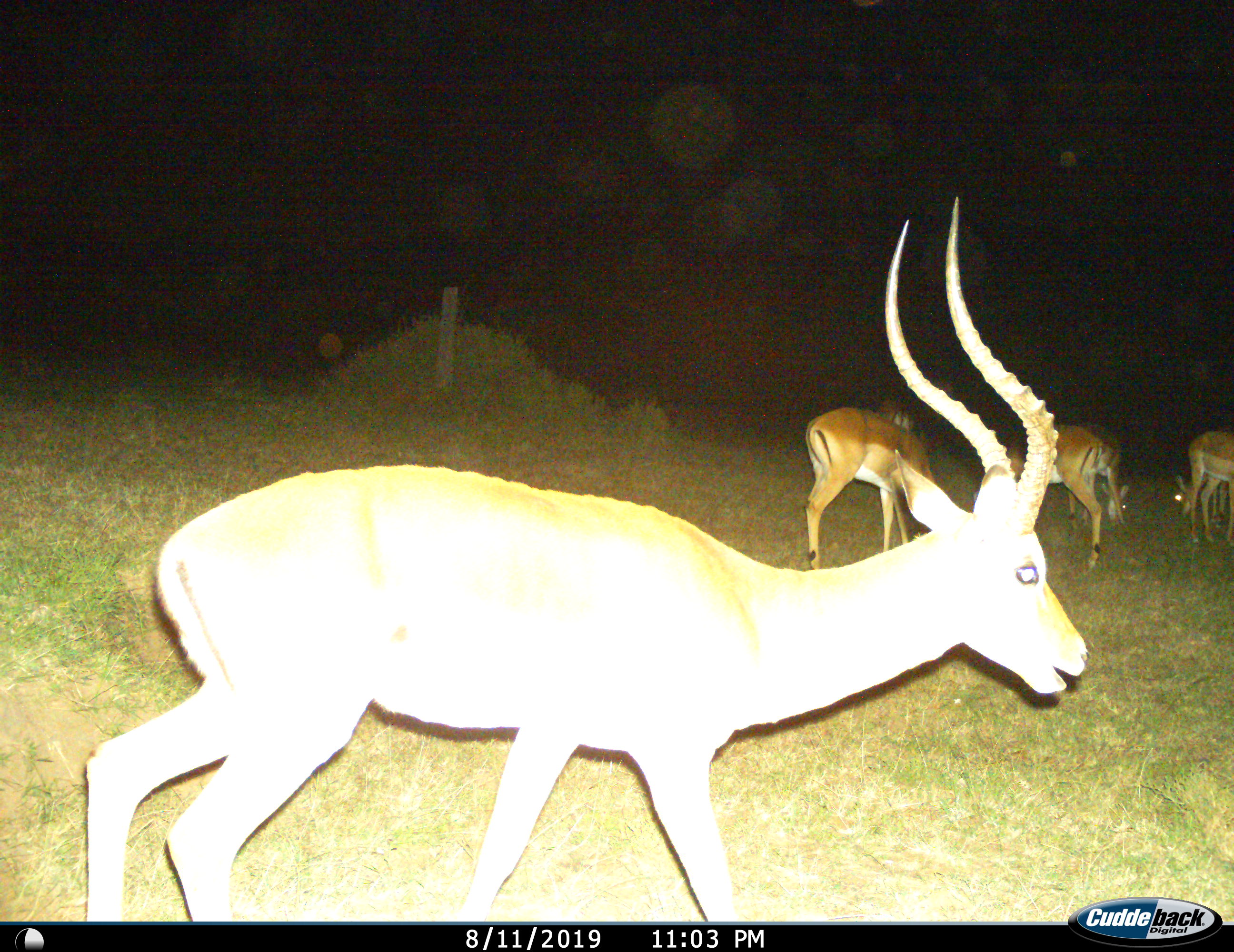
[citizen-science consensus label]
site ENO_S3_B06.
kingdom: Animalia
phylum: Chordata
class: Mammalia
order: Artiodactyla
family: Bovidae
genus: Aepyceros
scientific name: Aepyceros melampus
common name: impala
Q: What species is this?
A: Impala (Aepyceros melampus).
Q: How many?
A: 7.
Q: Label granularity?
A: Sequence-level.